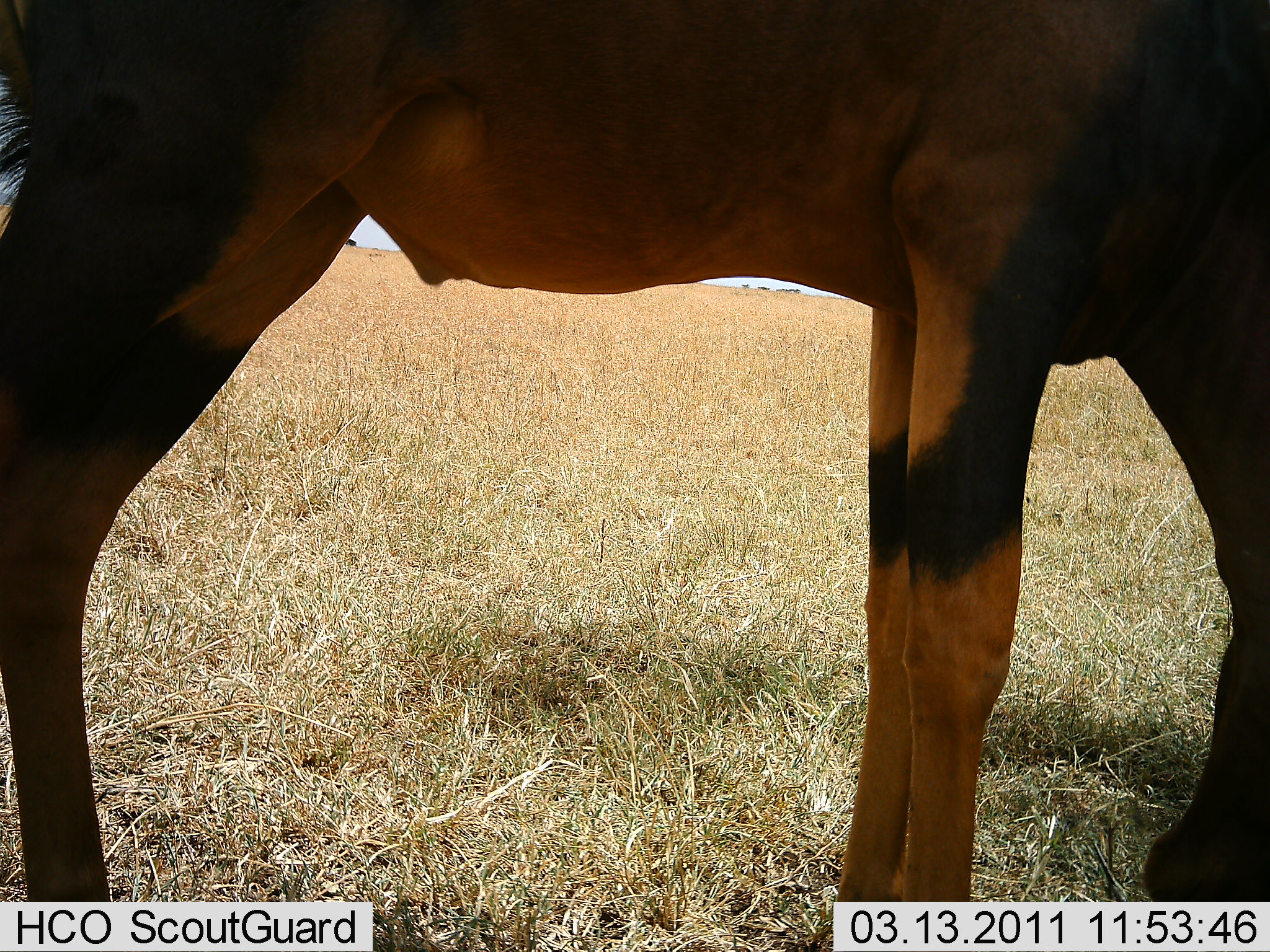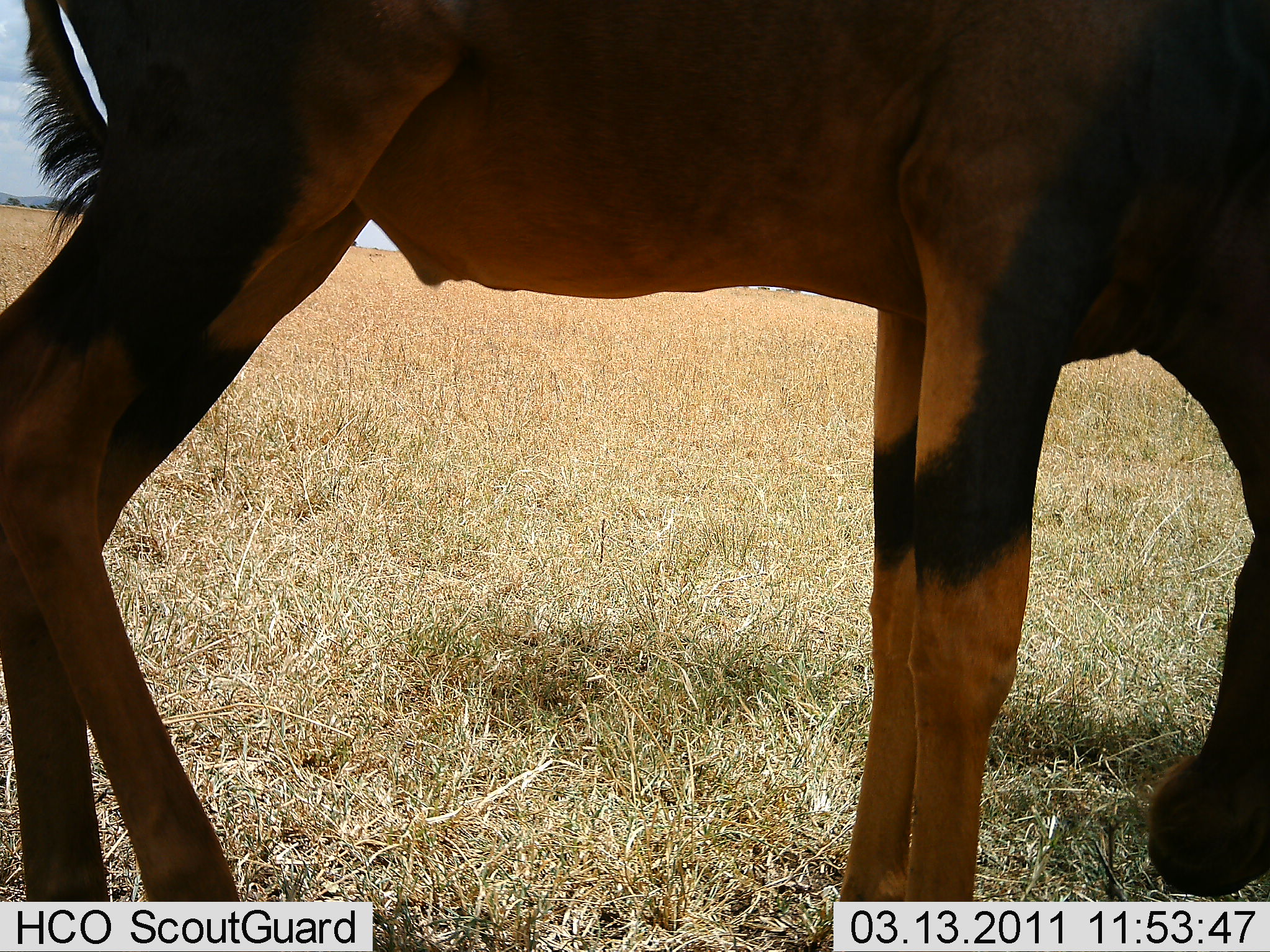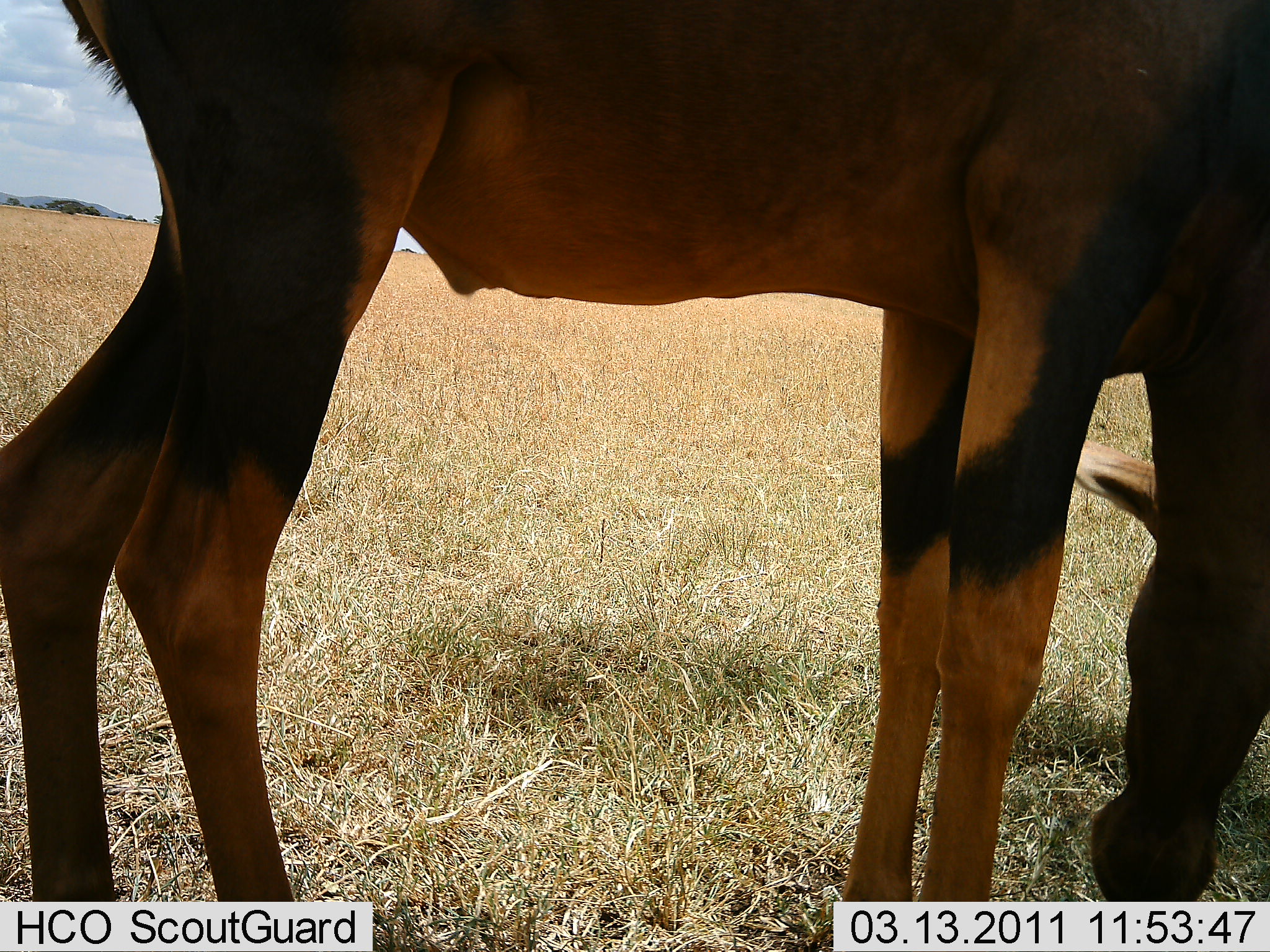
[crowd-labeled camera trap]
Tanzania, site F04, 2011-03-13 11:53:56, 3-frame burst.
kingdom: Animalia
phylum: Chordata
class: Mammalia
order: Artiodactyla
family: Bovidae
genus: Damaliscus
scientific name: Damaliscus lunatus jimela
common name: topi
Topi (Damaliscus lunatus jimela), count 1. Behavior (volunteer vote fractions): standing 50%, resting 0%, moving 10%, interacting 0%. Young present (vote fraction): 0%. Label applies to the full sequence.